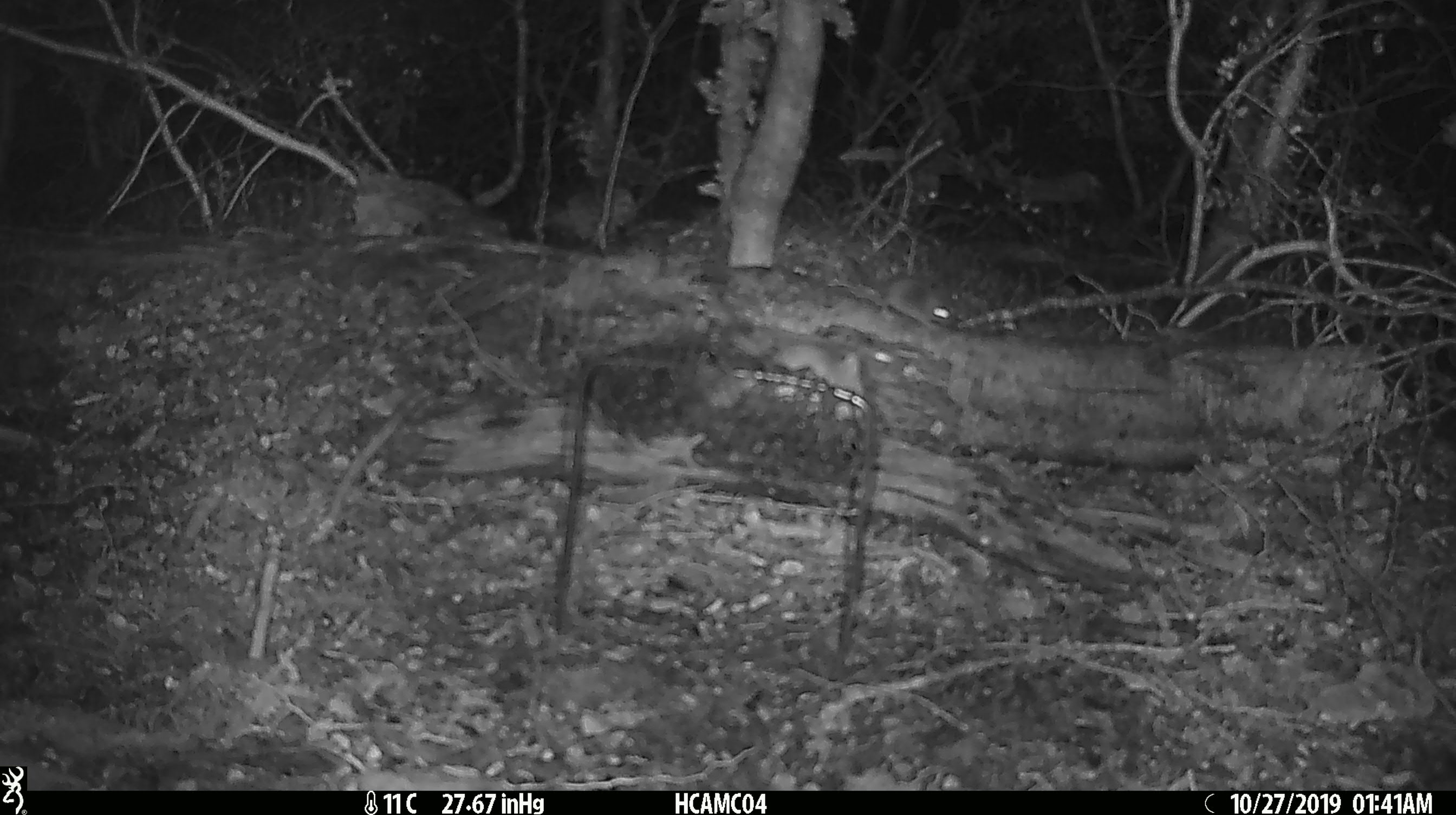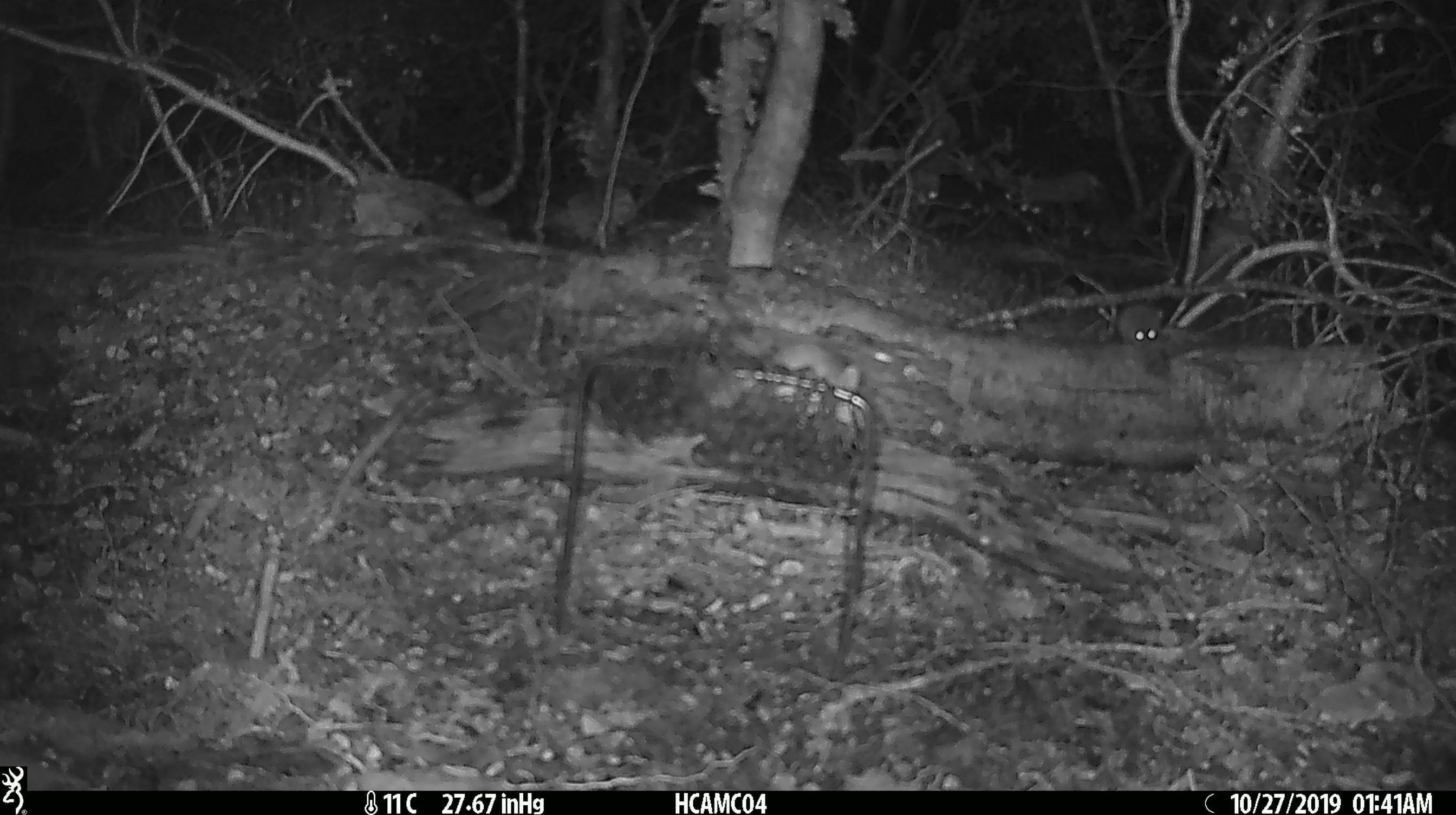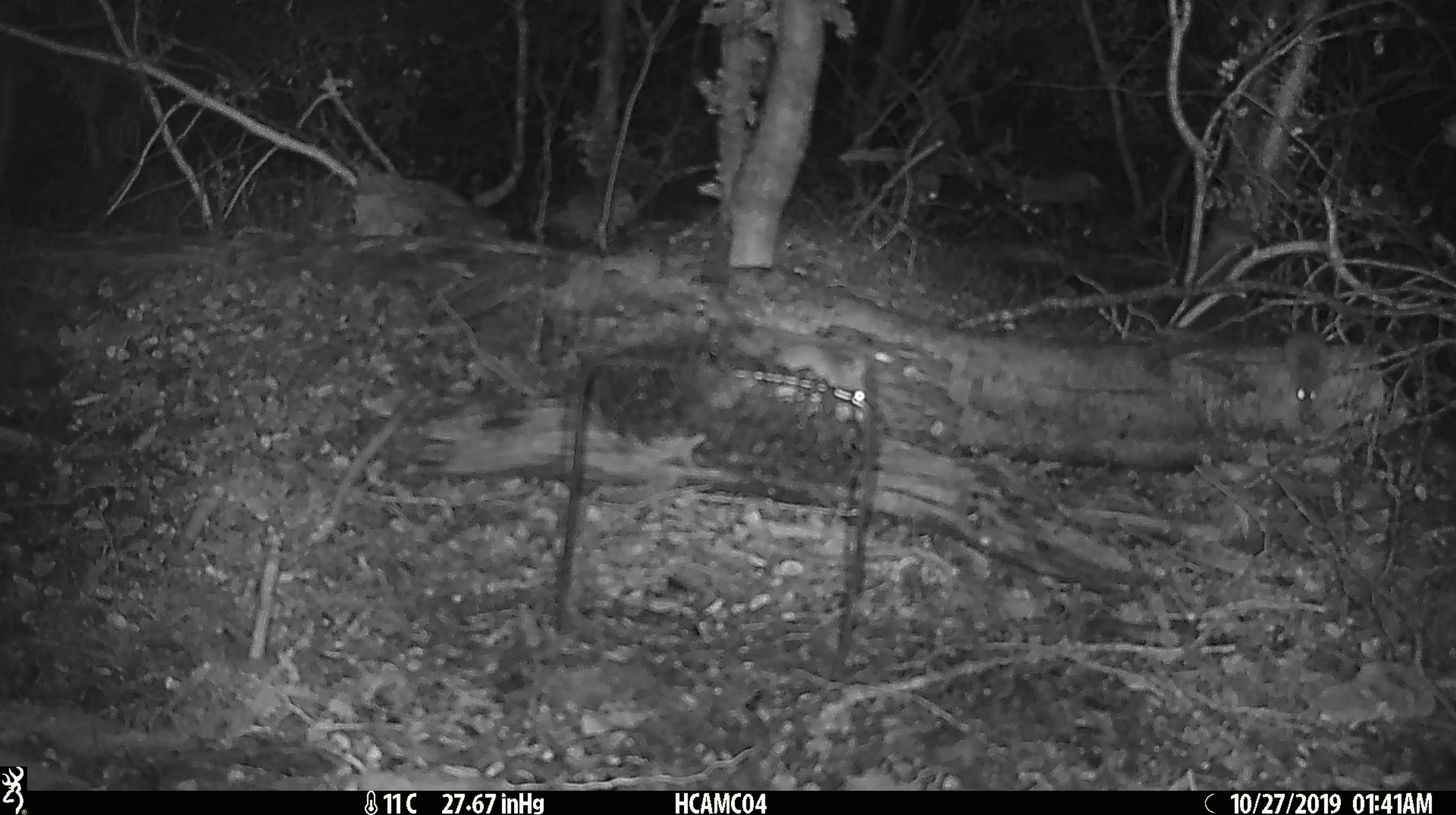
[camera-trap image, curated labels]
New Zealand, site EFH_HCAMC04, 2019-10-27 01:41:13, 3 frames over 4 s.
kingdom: Animalia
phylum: Chordata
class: Mammalia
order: Rodentia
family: Muridae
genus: Mus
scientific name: Mus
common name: mouse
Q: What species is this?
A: Mouse (Mus).